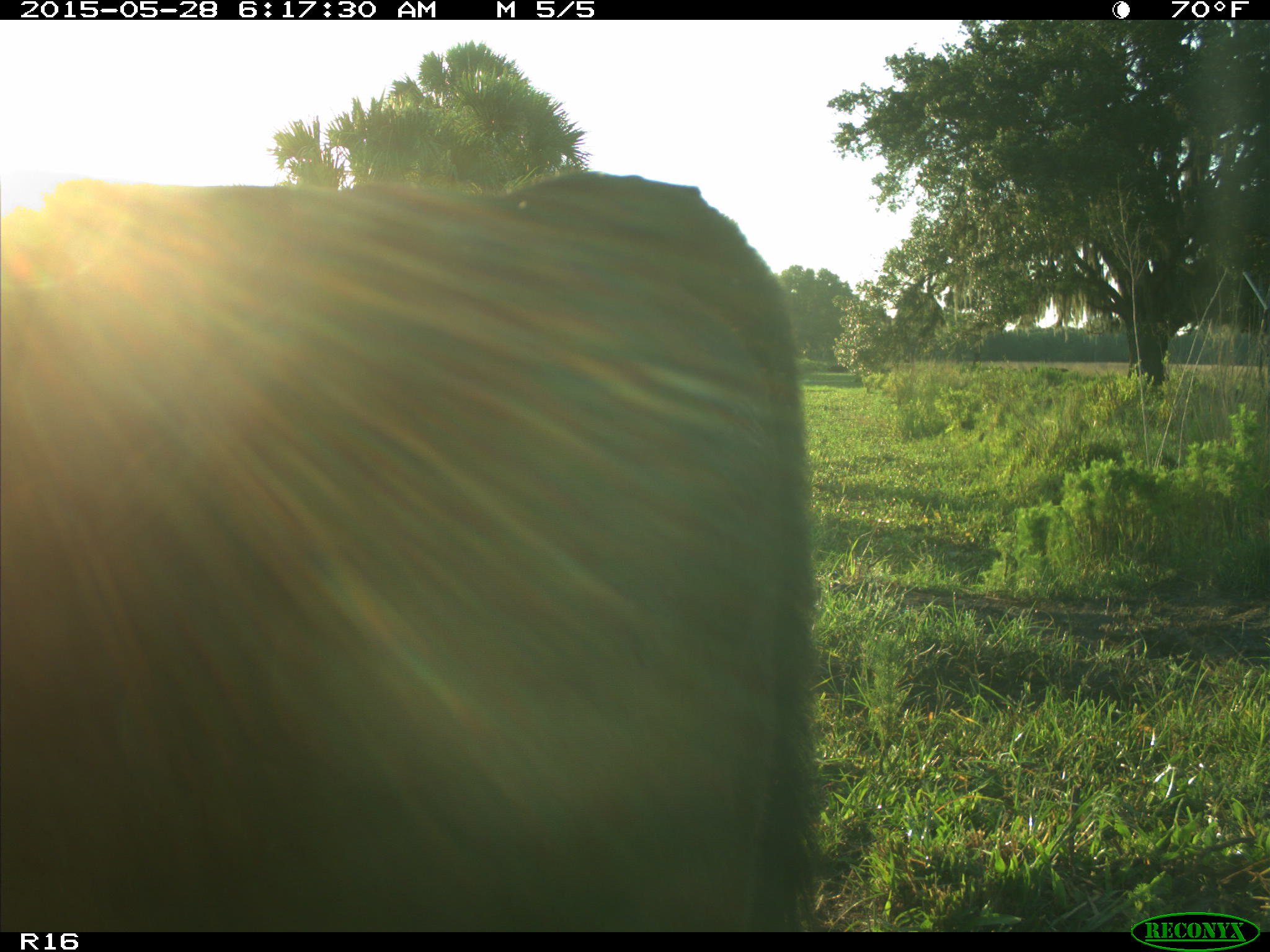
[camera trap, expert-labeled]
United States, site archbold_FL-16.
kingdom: Animalia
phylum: Chordata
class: Mammalia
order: Artiodactyla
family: Bovidae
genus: Bos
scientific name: Bos taurus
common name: domestic cow